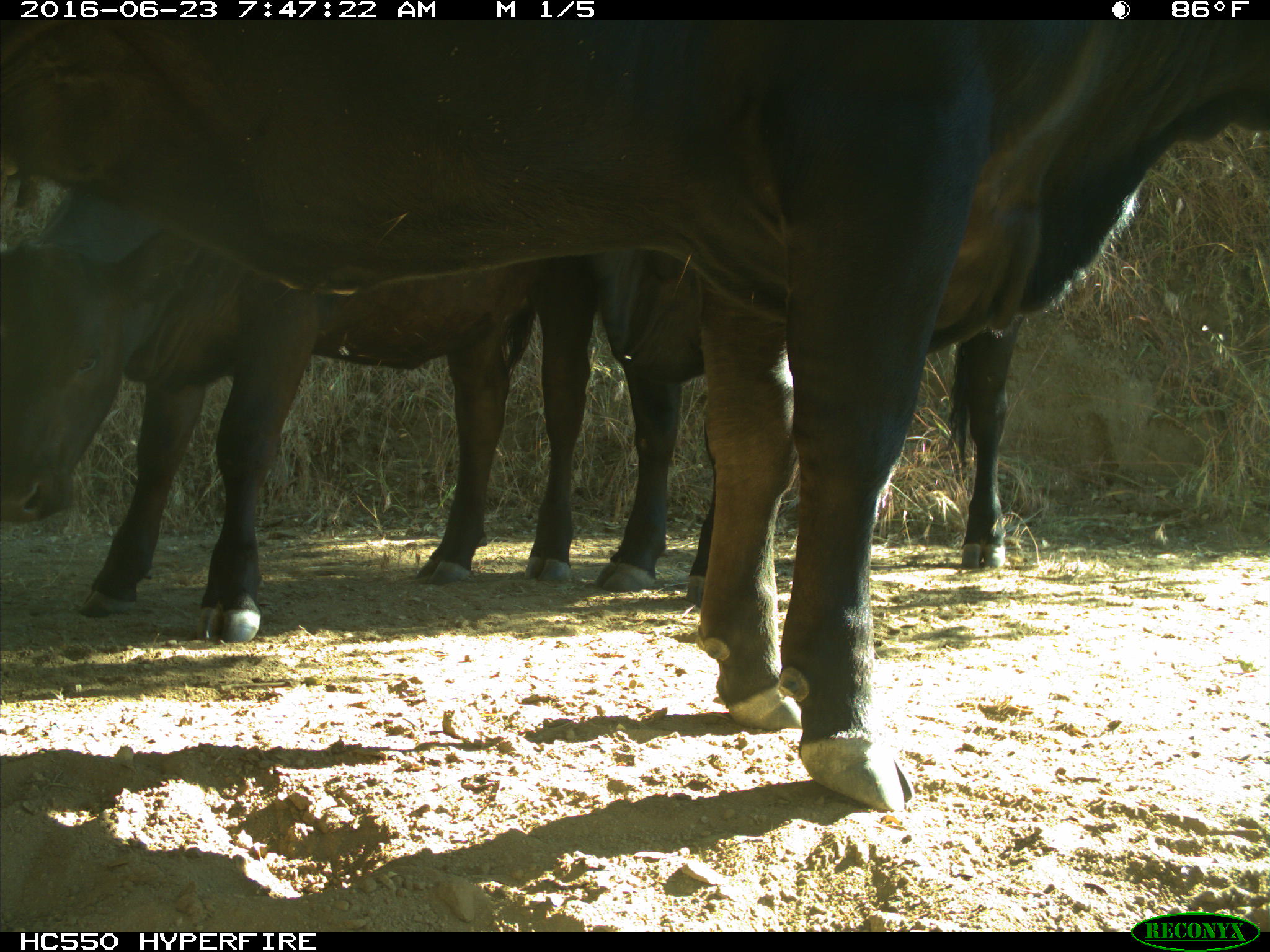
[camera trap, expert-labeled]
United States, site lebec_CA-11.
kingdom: Animalia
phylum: Chordata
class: Mammalia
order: Artiodactyla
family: Bovidae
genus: Bos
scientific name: Bos taurus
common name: domestic cow